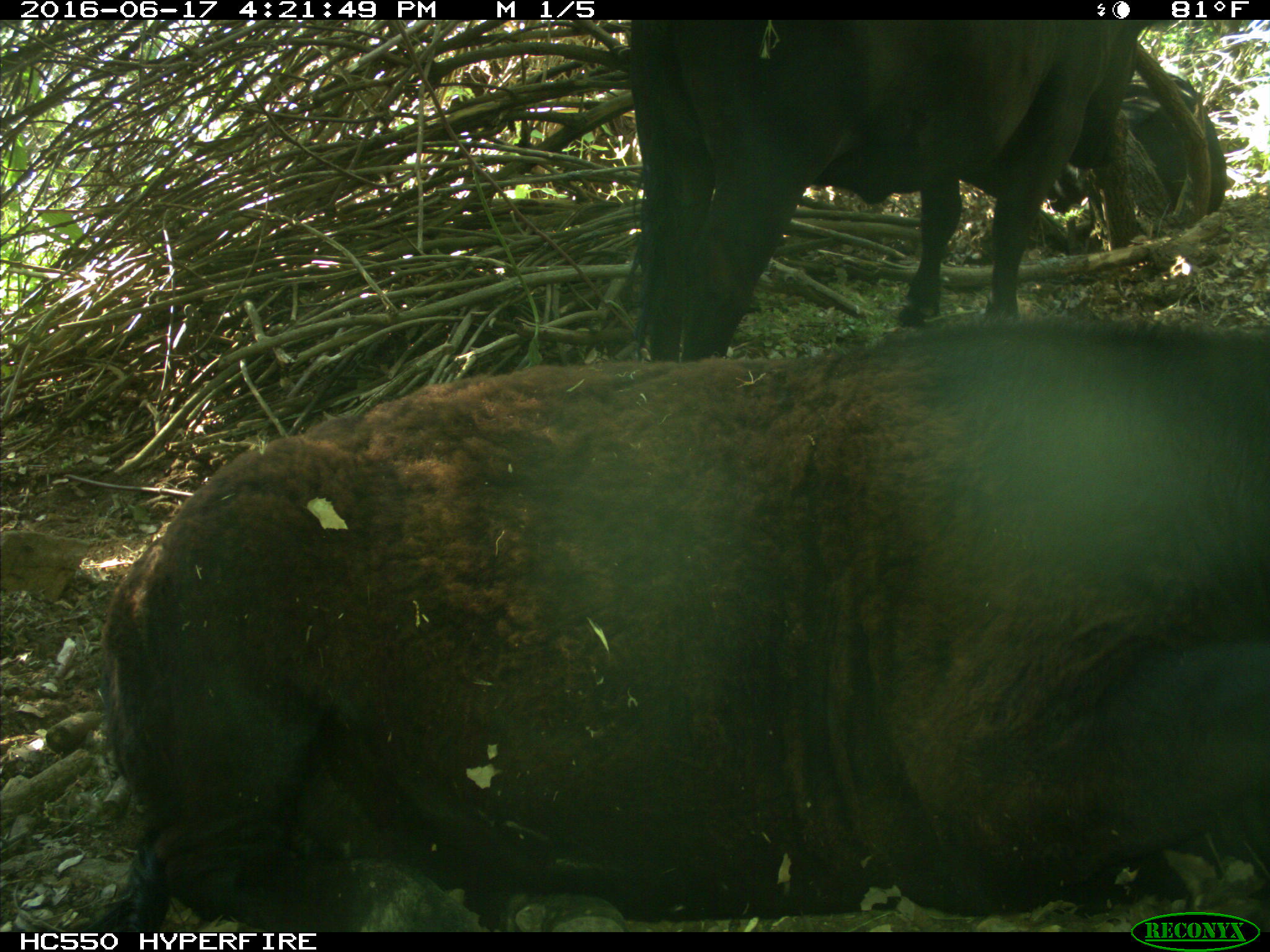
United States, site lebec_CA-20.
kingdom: Animalia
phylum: Chordata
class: Mammalia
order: Artiodactyla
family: Bovidae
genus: Bos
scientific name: Bos taurus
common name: domestic cow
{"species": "Bos taurus (domestic cow)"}